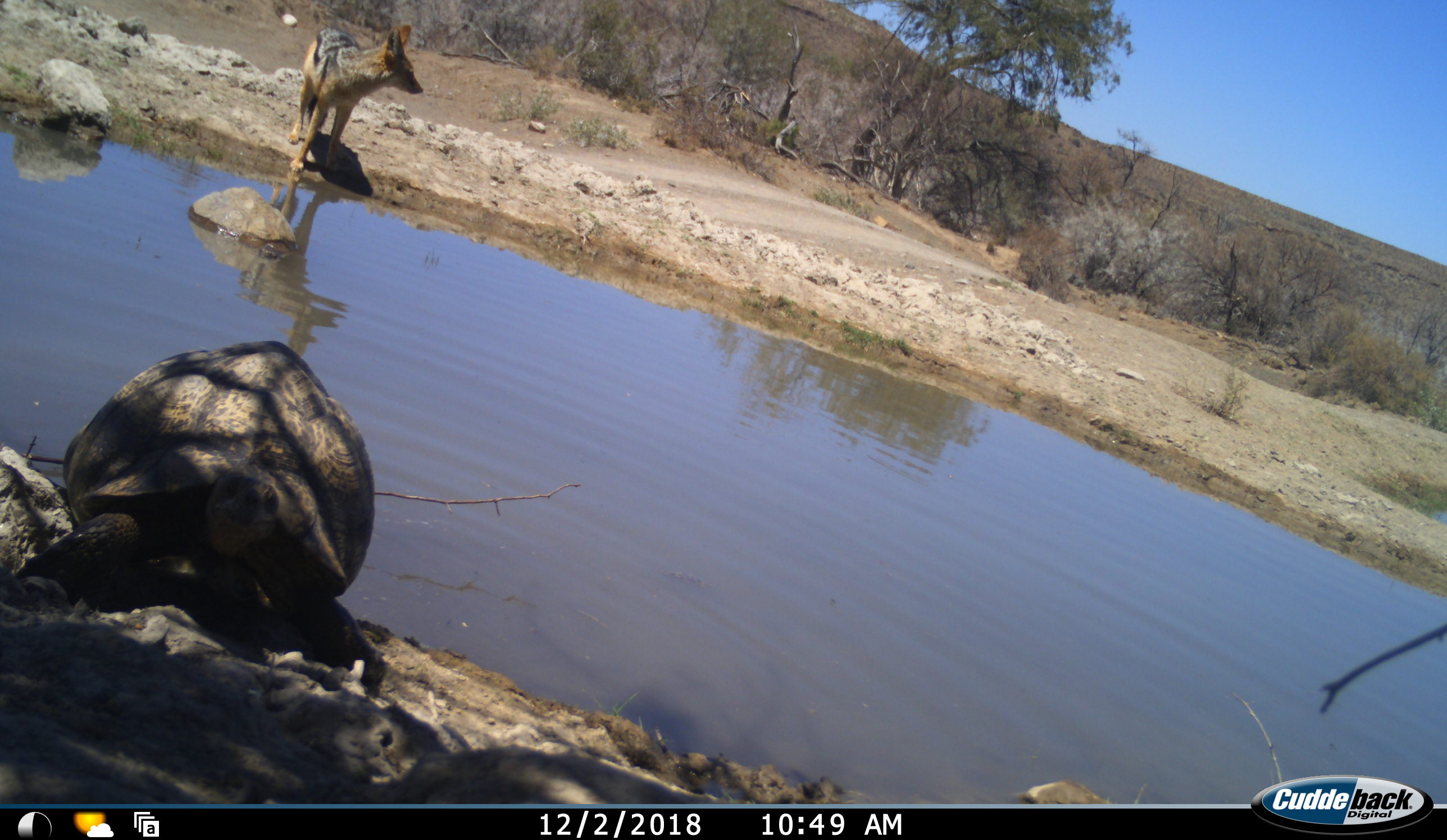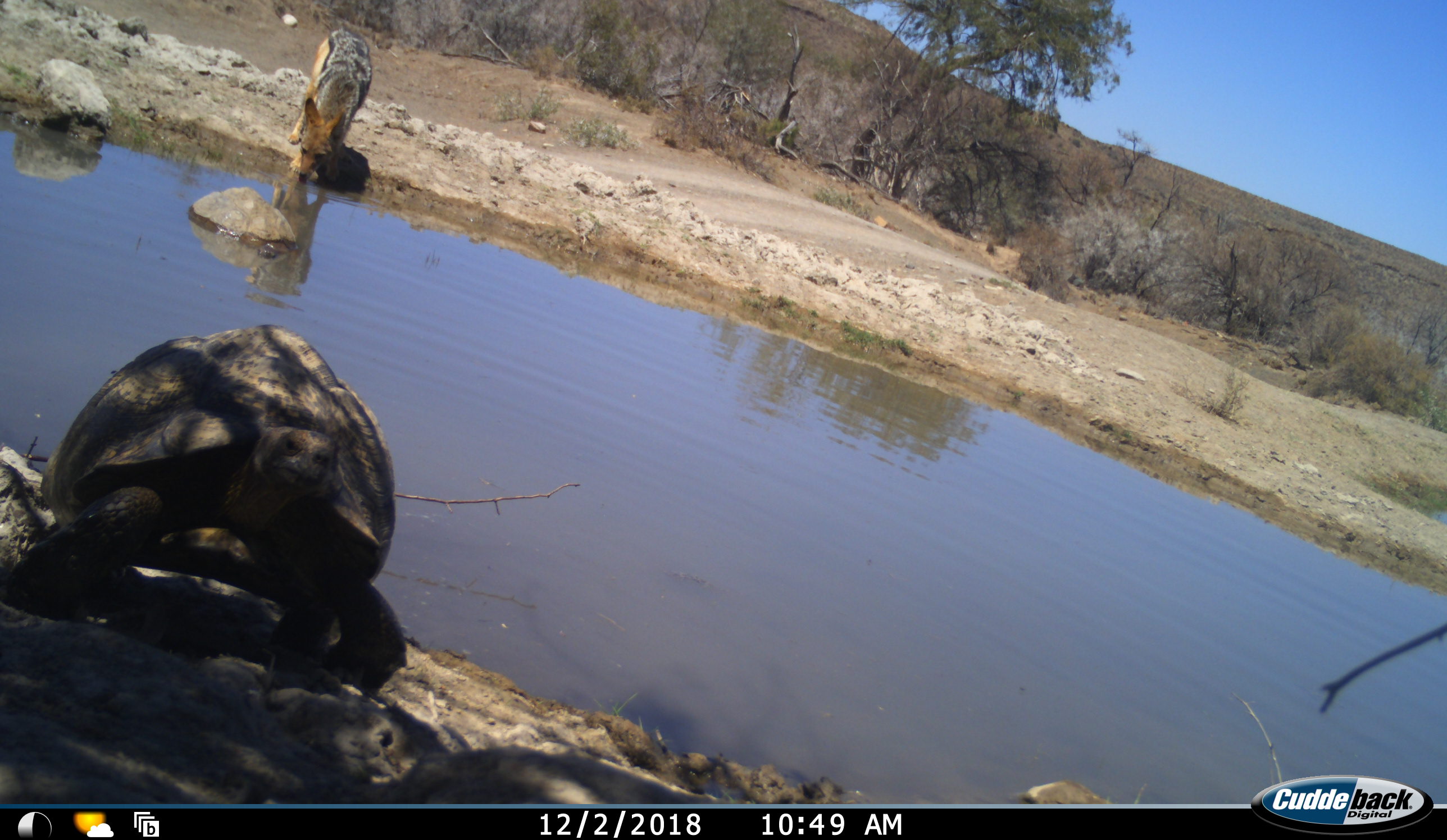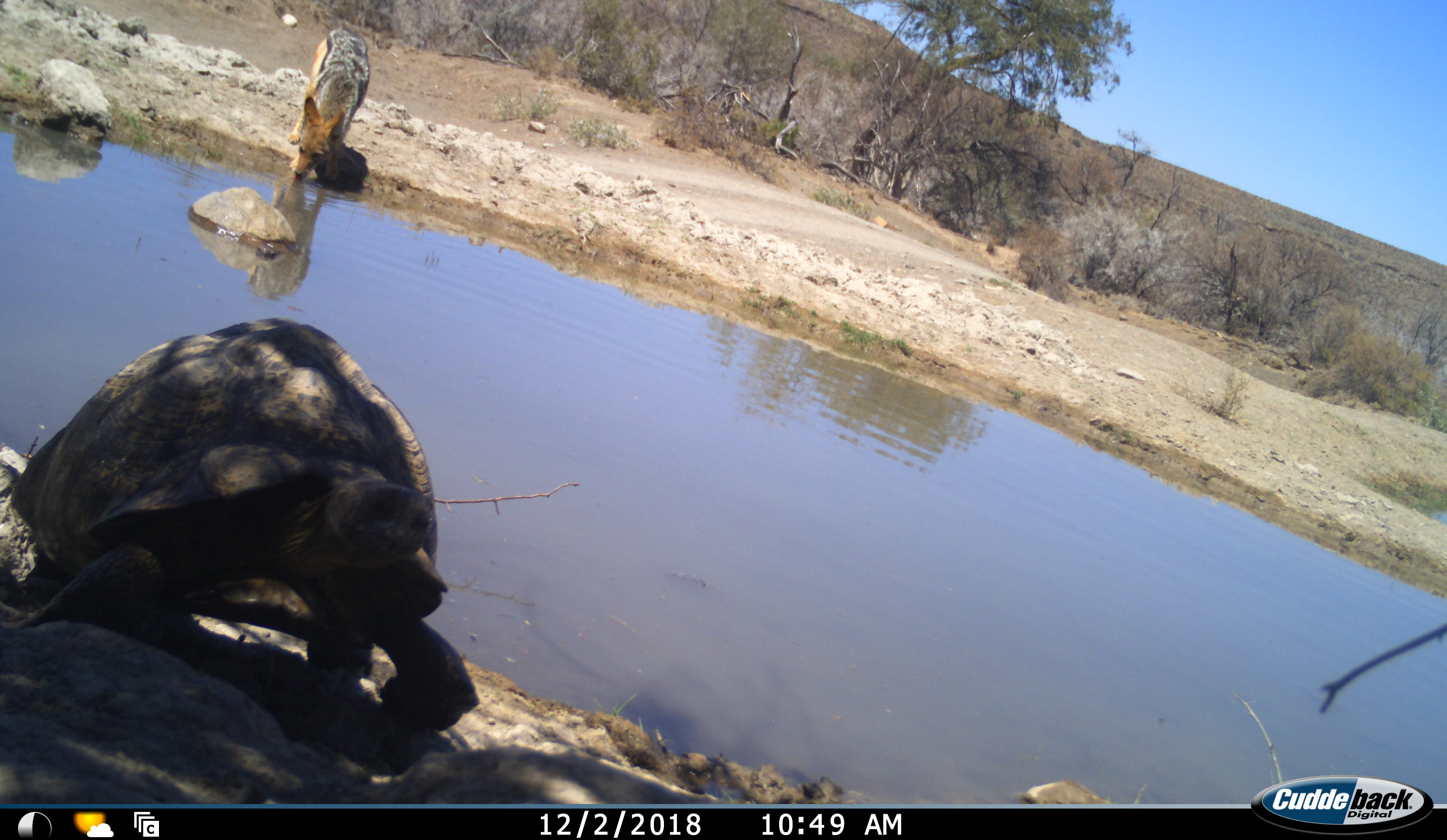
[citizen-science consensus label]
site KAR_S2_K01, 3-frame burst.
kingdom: Animalia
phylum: Chordata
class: Mammalia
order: Carnivora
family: Canidae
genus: Lupulella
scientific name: Lupulella mesomelas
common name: black-backed jackal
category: jackalblackbacked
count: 1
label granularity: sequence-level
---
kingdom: Animalia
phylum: Chordata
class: Reptilia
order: Testudines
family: Testudinidae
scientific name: Testudinidae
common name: tortoise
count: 1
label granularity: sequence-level